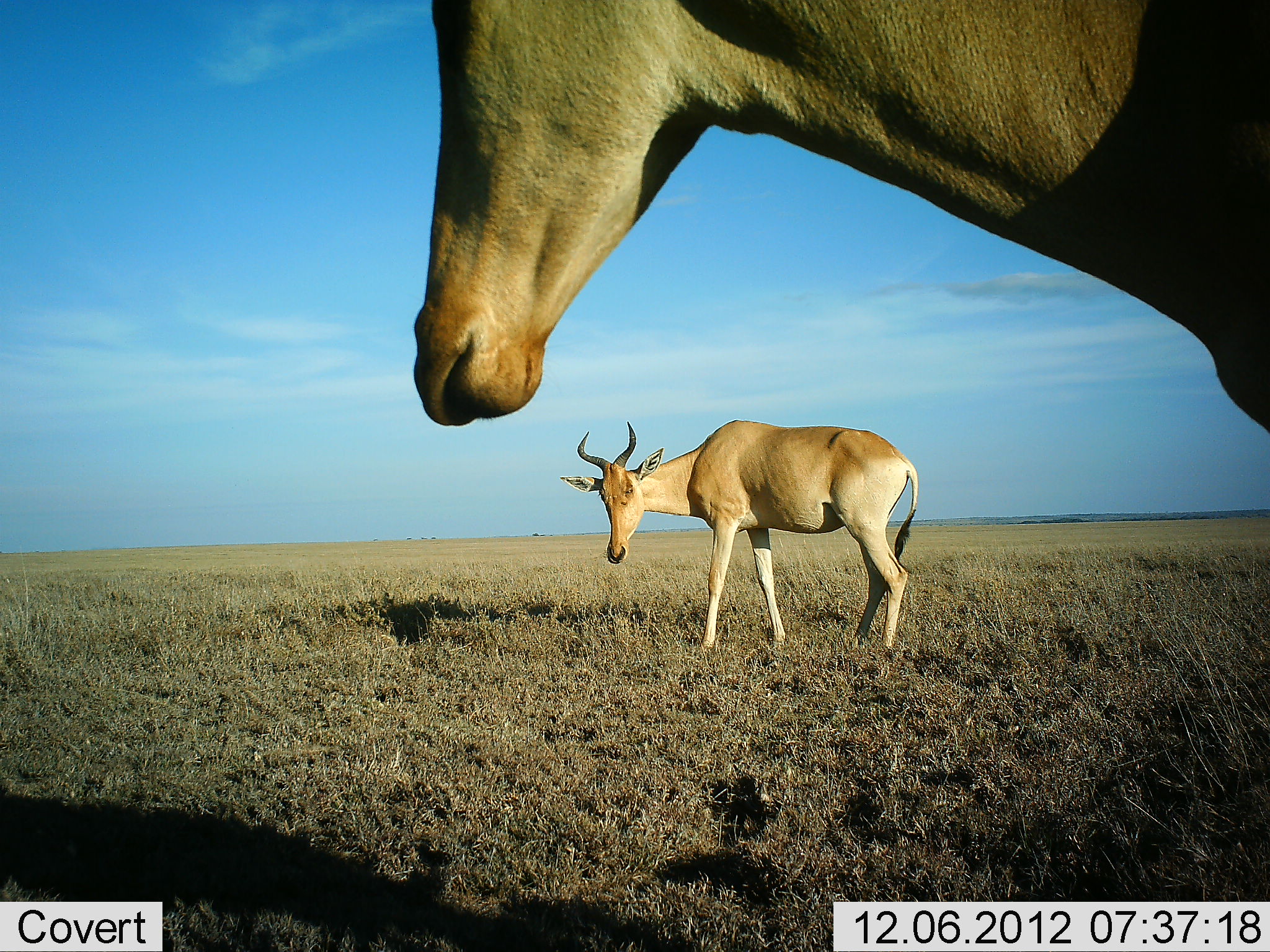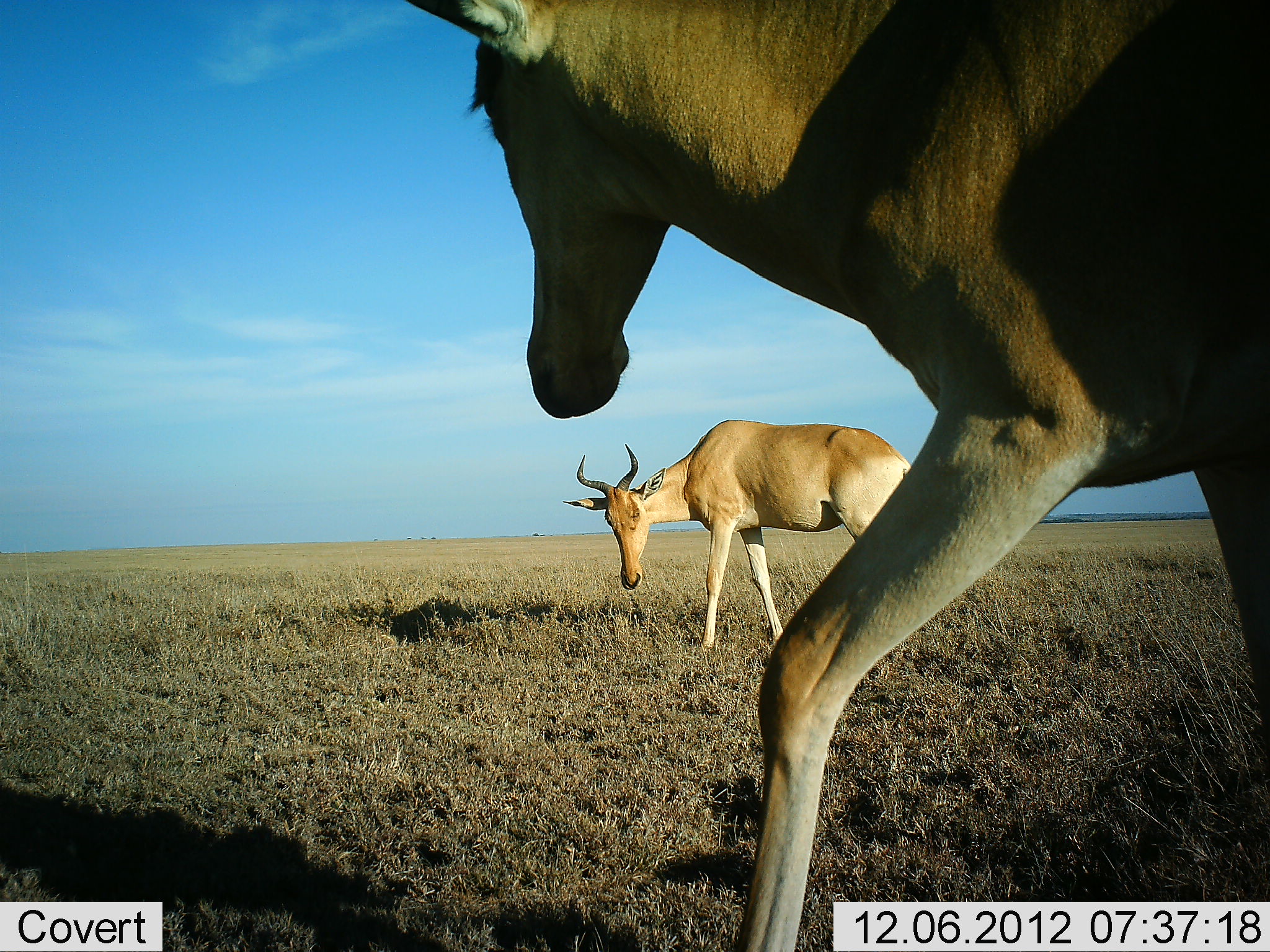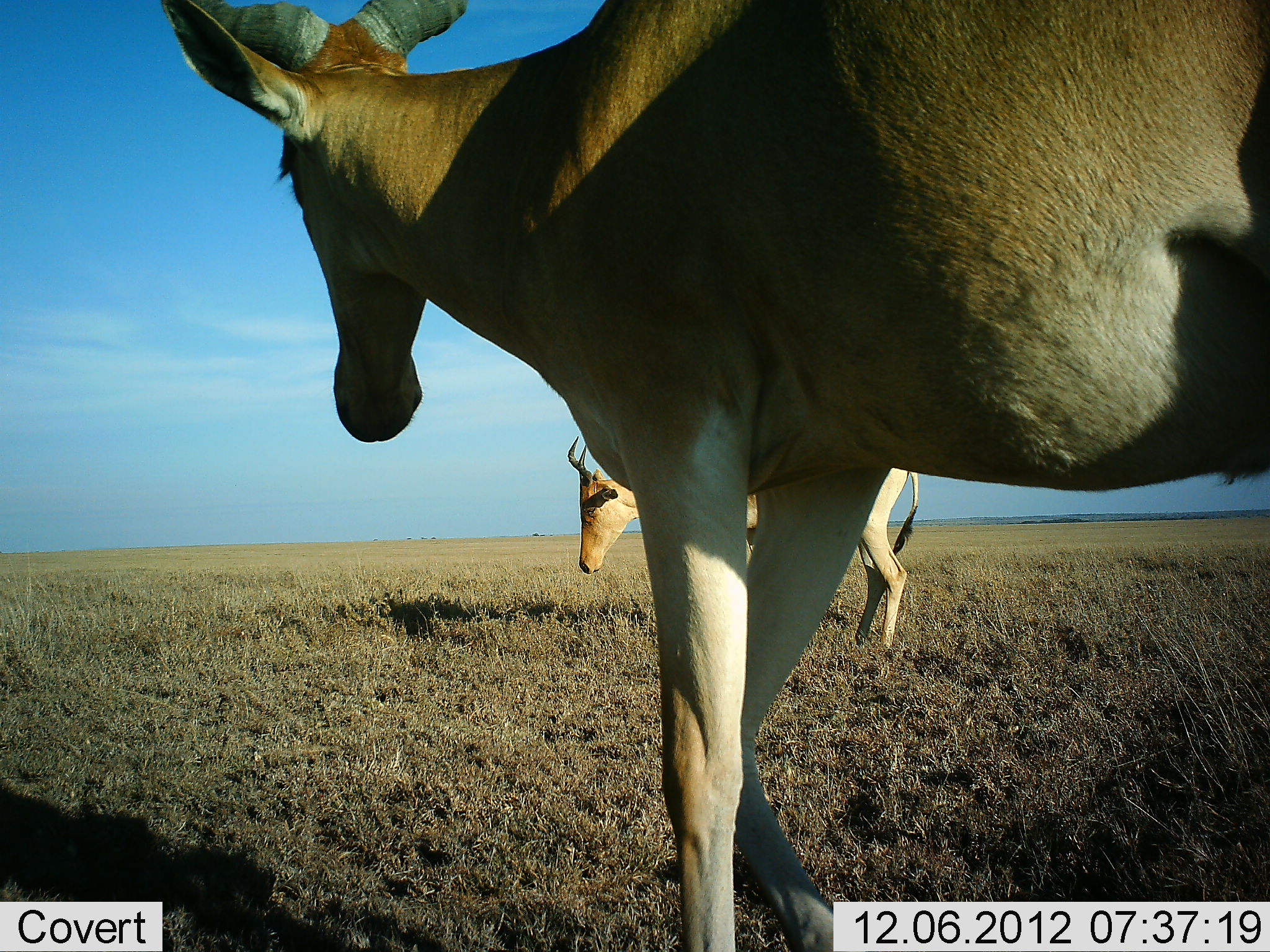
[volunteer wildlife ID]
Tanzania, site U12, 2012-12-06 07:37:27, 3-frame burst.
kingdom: Animalia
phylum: Chordata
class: Mammalia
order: Artiodactyla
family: Bovidae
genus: Alcelaphus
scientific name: Alcelaphus buselaphus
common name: hartebeest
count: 2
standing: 40%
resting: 10%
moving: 80%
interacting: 10%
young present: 0%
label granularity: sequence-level